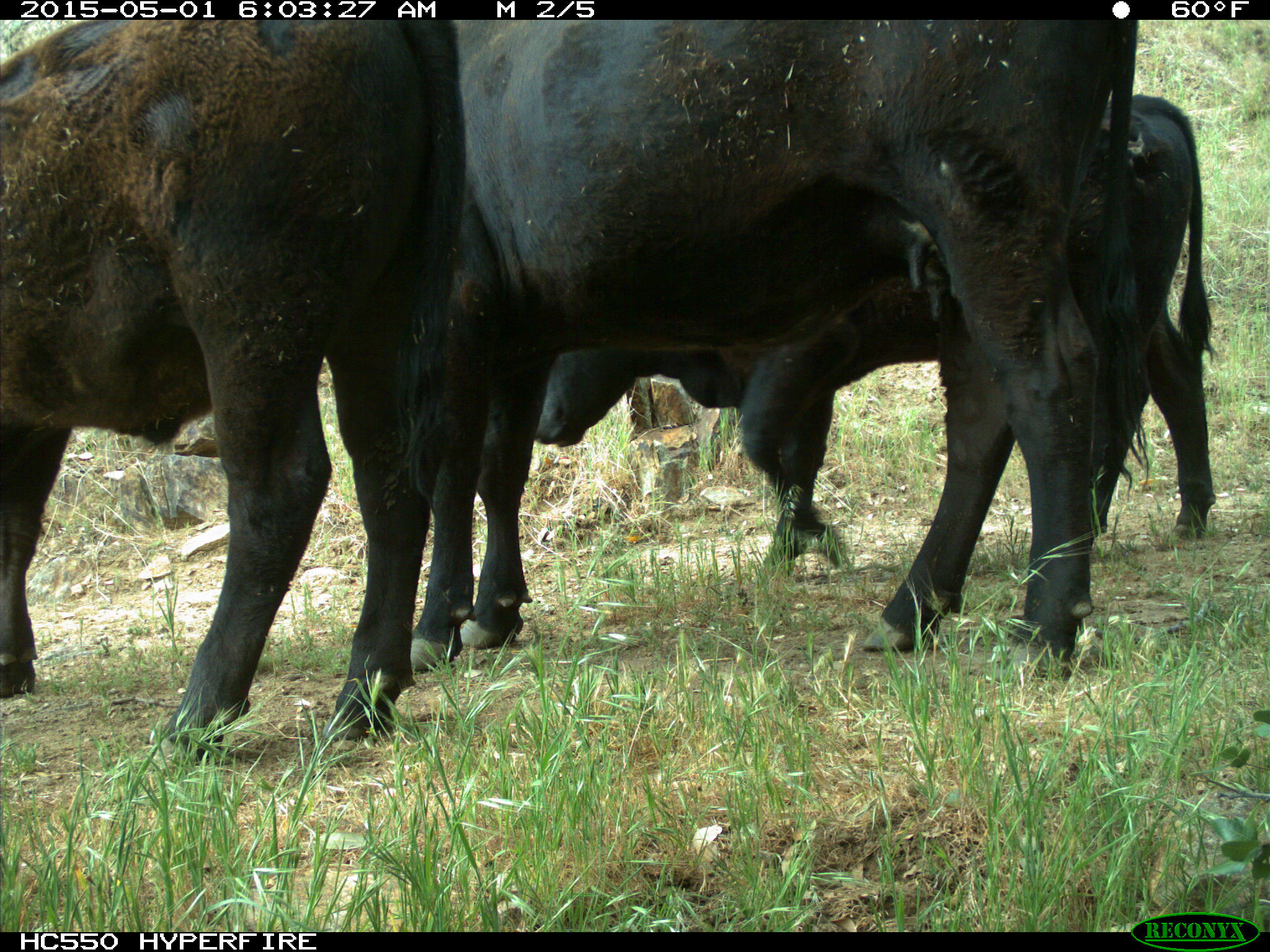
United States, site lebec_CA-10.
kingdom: Animalia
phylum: Chordata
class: Mammalia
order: Artiodactyla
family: Bovidae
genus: Bos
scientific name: Bos taurus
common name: domestic cow